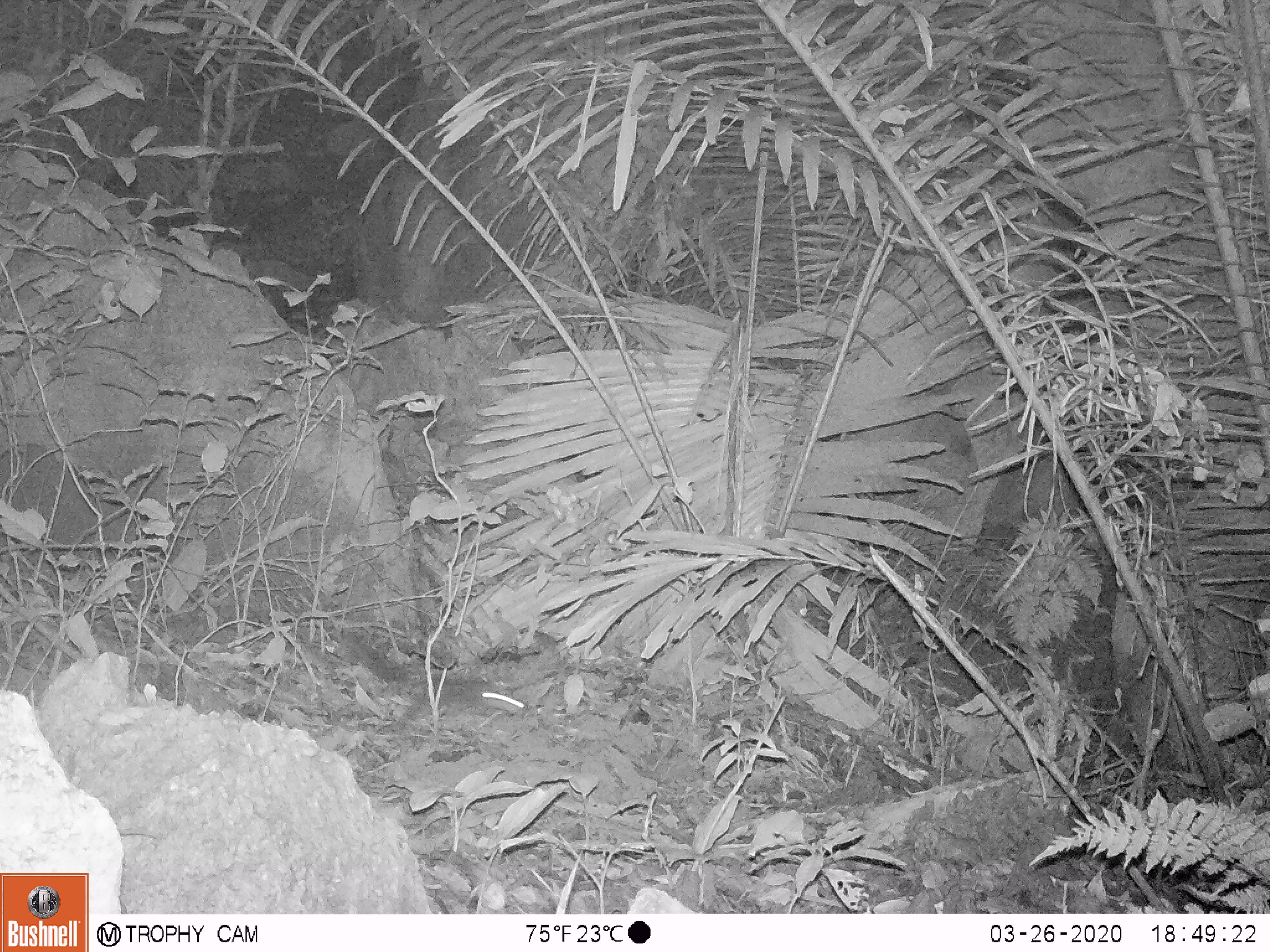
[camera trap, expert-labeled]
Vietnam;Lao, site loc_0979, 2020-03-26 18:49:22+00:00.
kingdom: Animalia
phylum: Chordata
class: Mammalia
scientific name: Mammalia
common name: mammal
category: unidentified small mammal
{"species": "unidentified small mammal (mammal) (Mammalia)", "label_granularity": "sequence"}